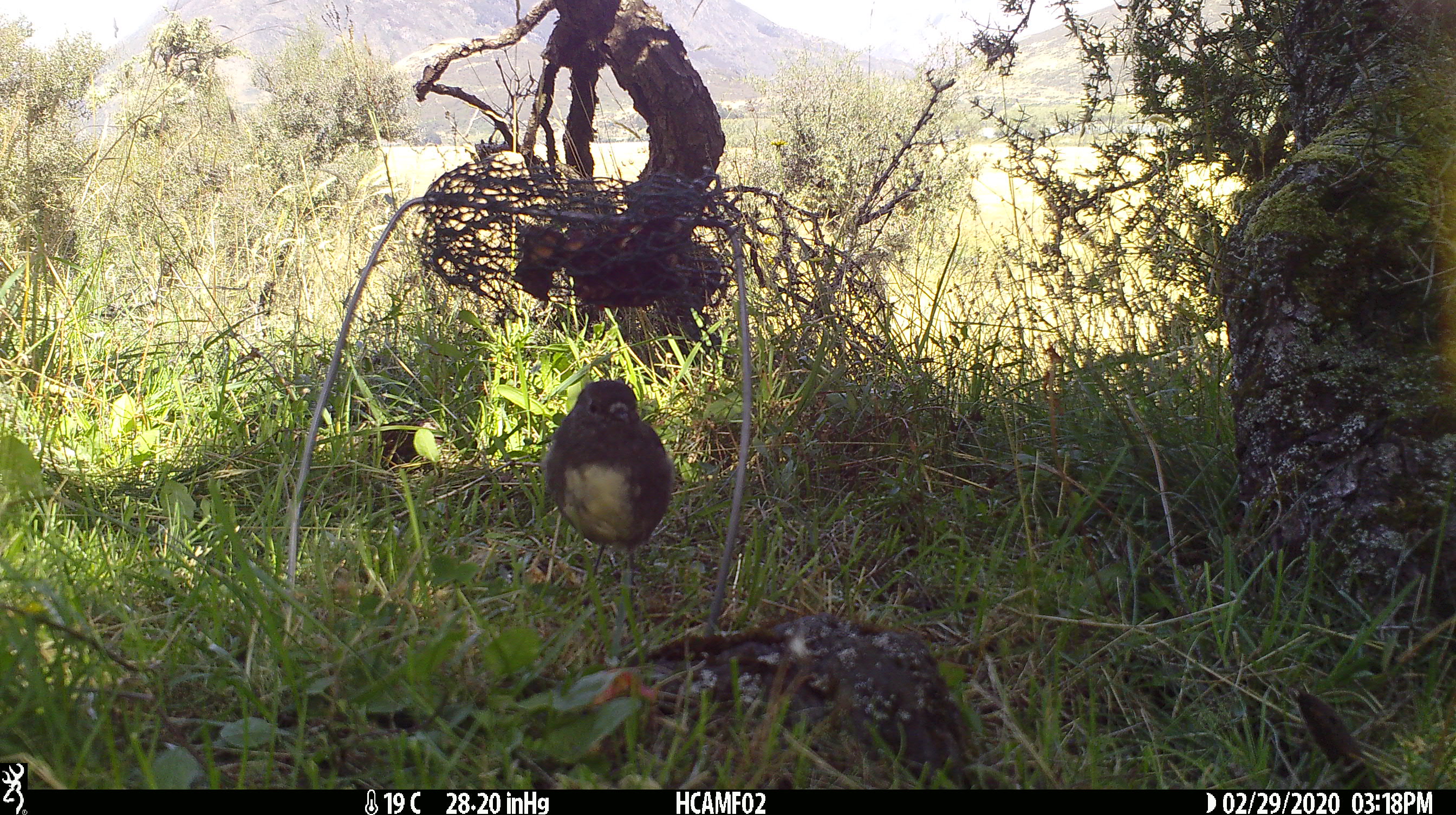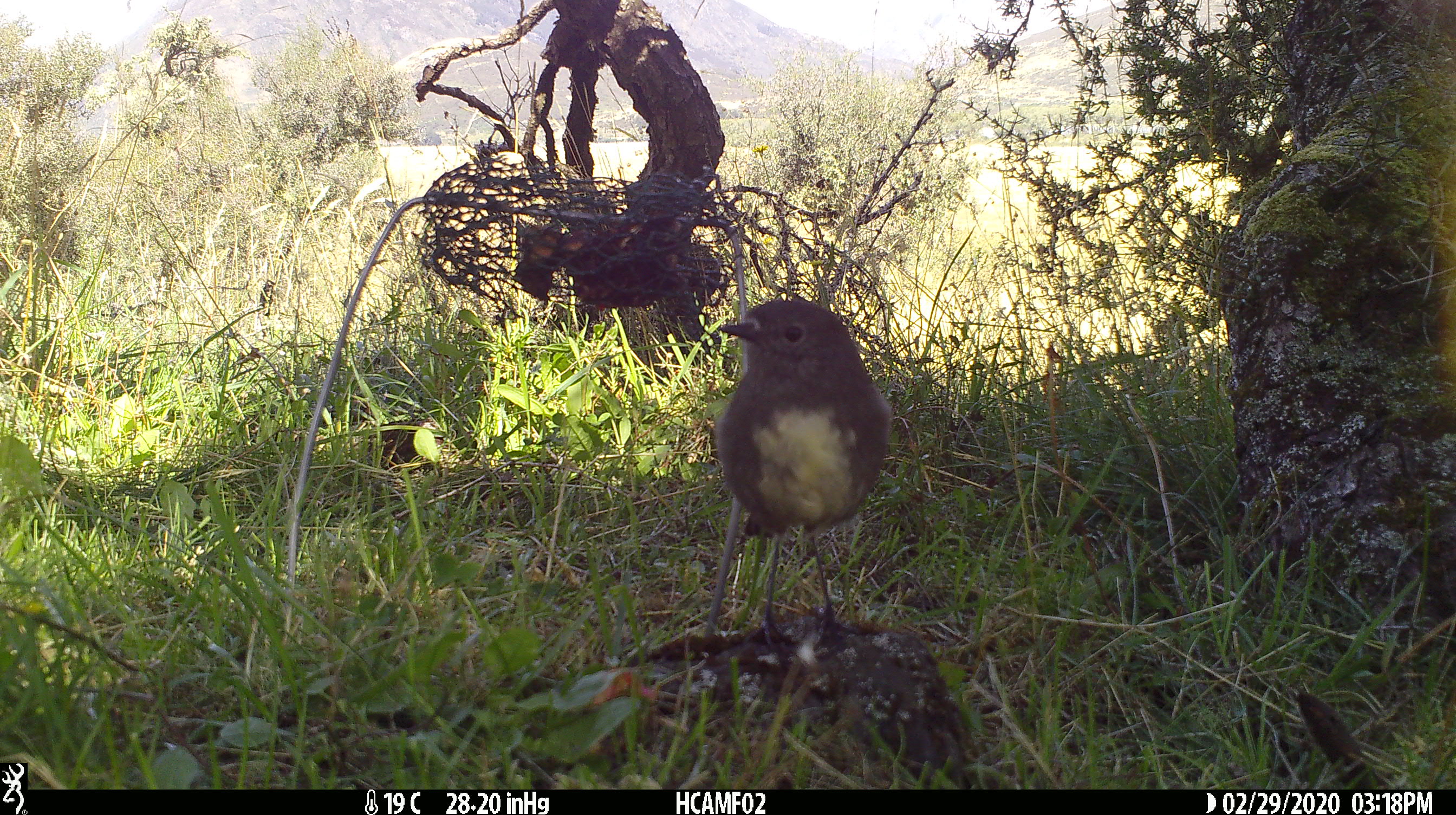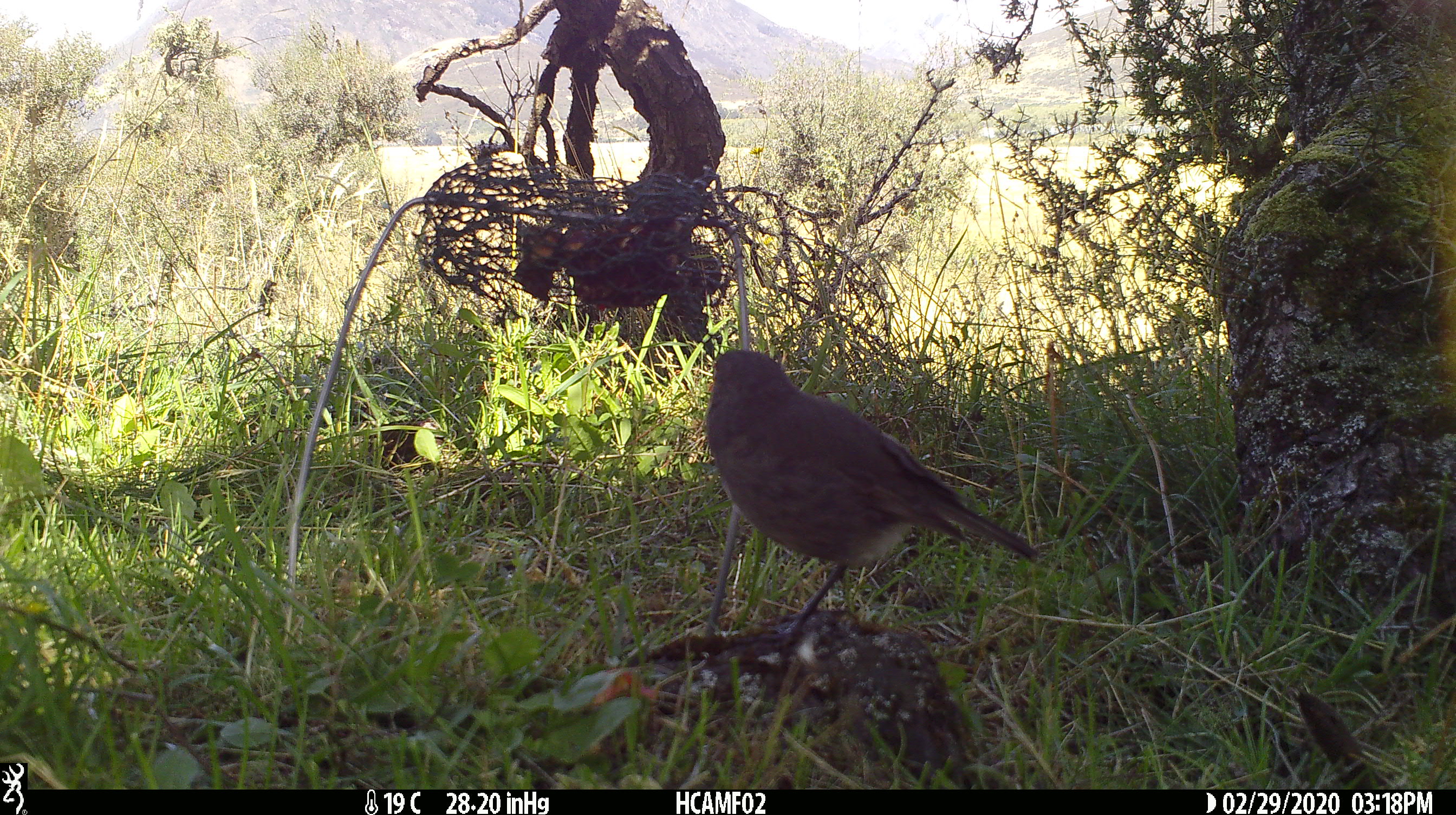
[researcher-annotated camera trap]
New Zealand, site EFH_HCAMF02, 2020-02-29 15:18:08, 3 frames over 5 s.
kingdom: Animalia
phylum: Chordata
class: Aves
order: Passeriformes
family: Petroicidae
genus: Petroica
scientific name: Petroica australis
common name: new zealand robin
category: robin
Robin (new zealand robin) (Petroica australis).